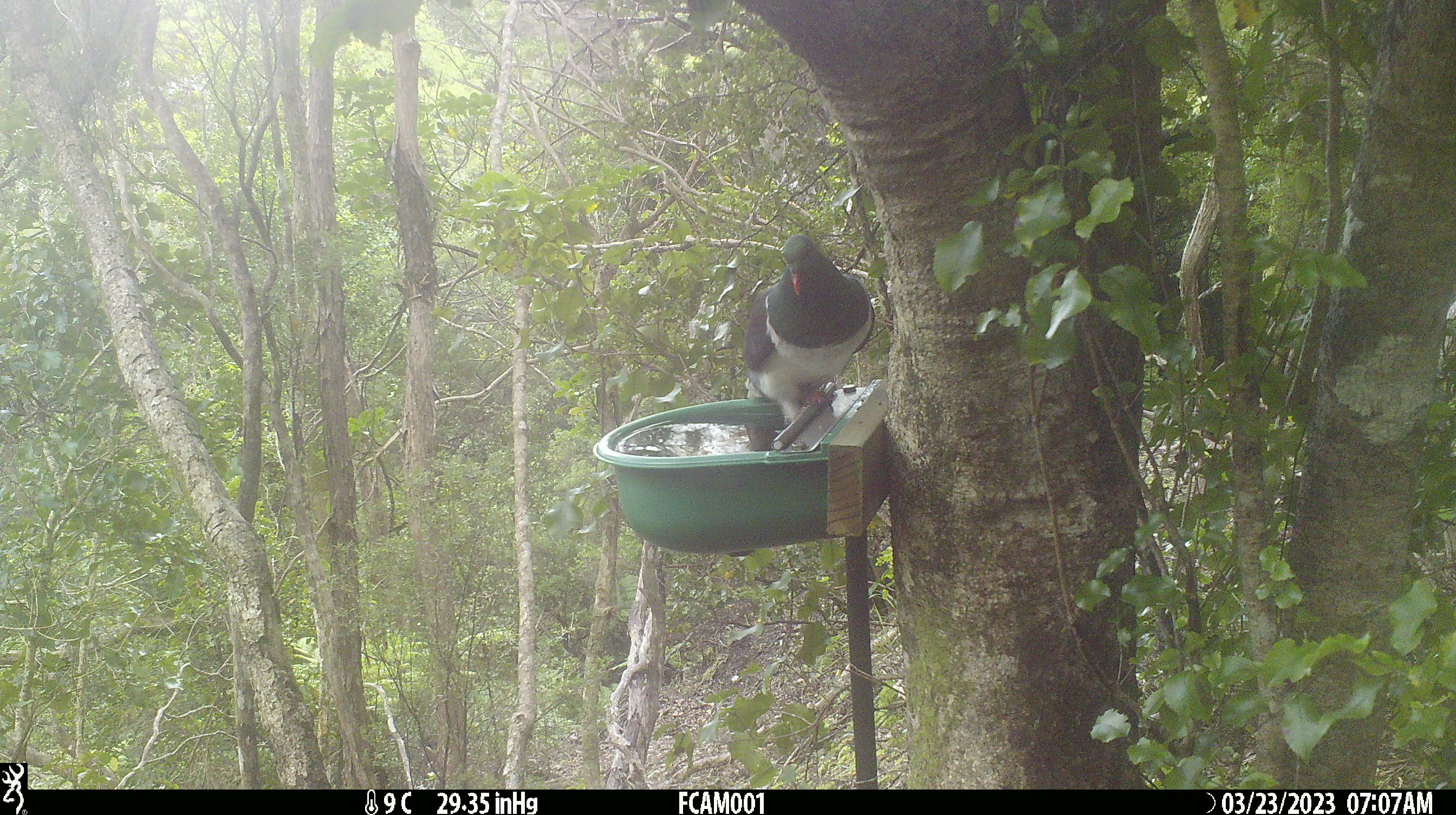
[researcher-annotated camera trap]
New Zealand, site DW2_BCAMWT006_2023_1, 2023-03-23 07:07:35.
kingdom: Animalia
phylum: Chordata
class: Aves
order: Columbiformes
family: Columbidae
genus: Hemiphaga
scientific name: Hemiphaga novaeseelandiae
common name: new zealand pigeon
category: kereru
Kereru (new zealand pigeon) (Hemiphaga novaeseelandiae).